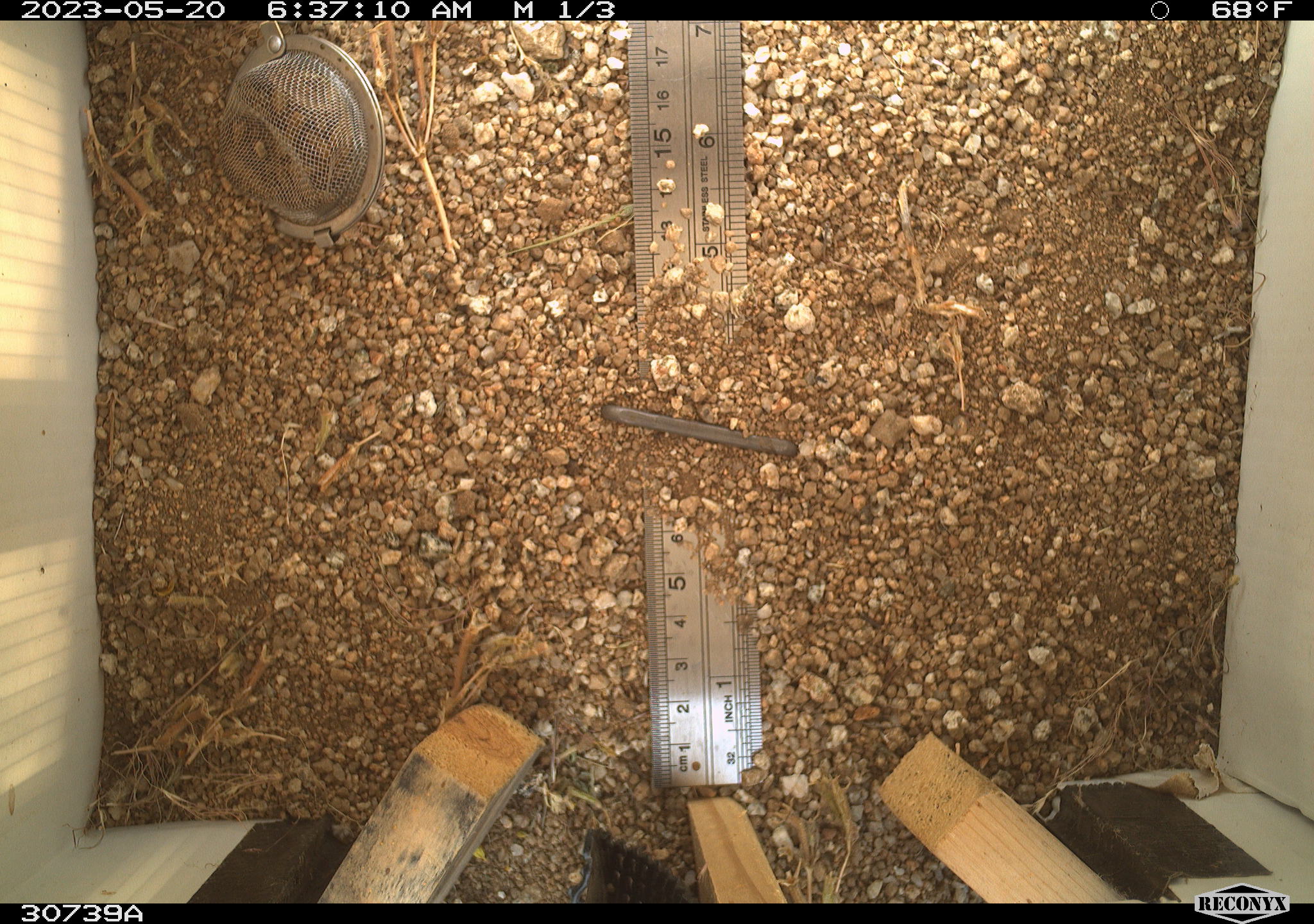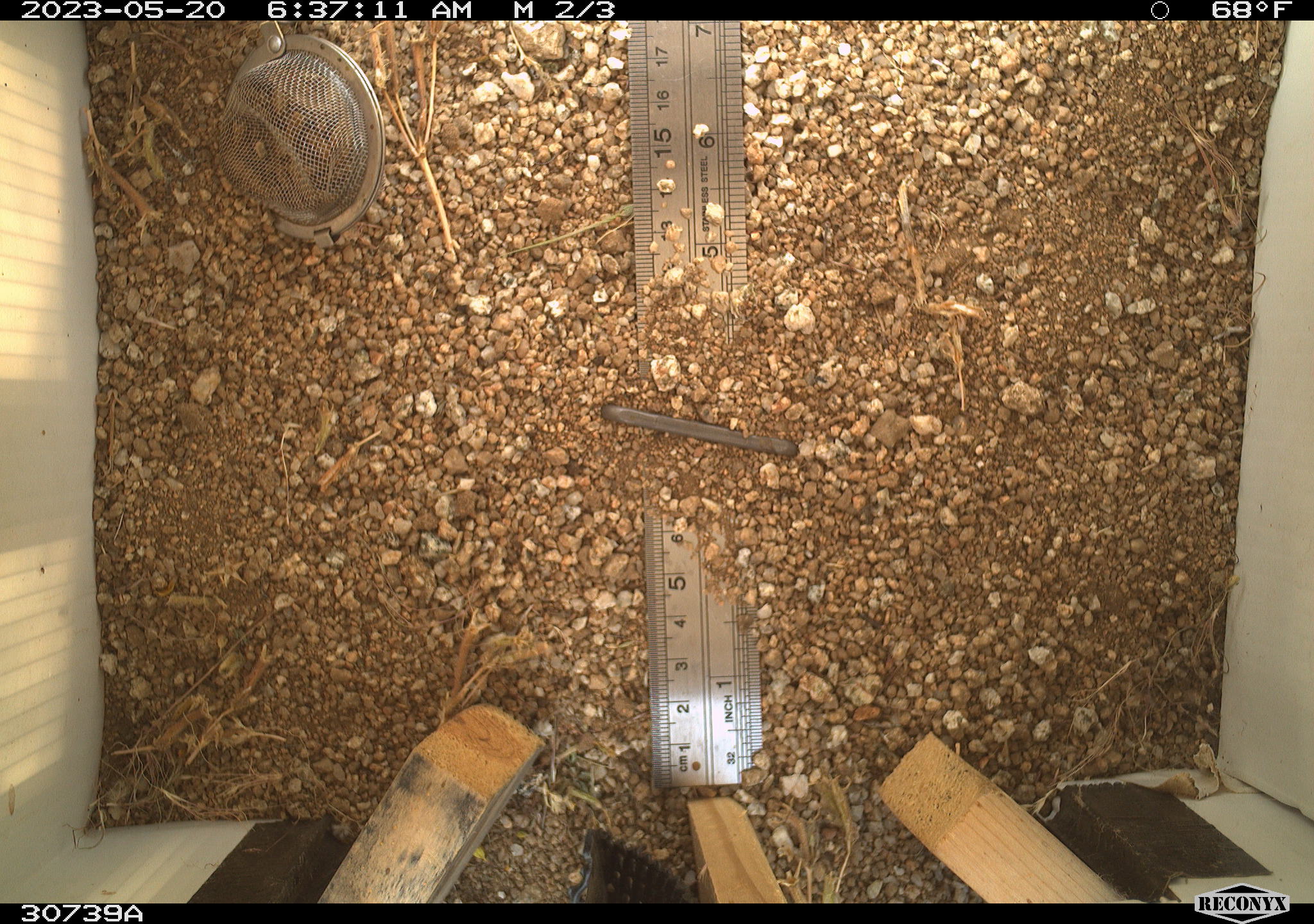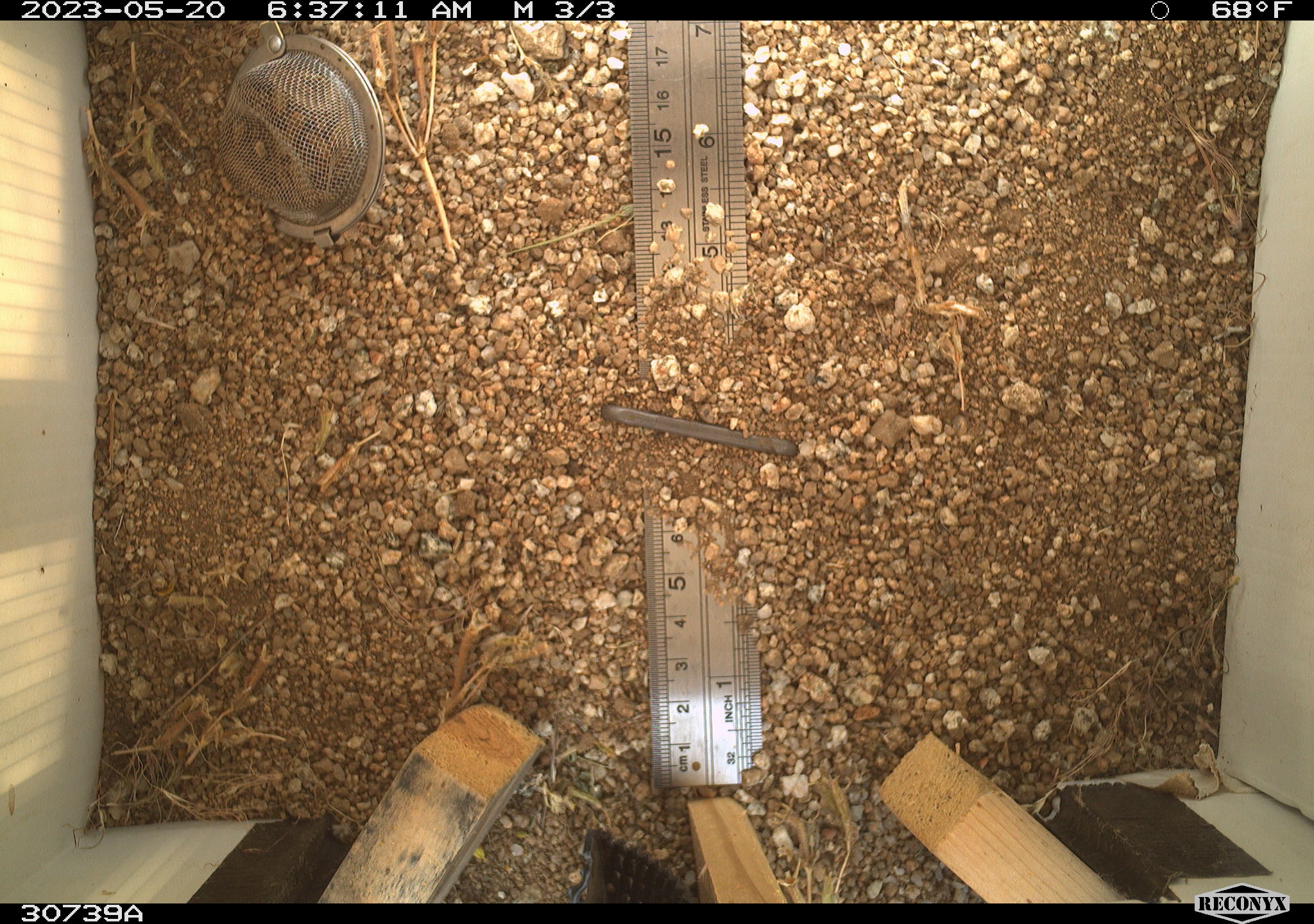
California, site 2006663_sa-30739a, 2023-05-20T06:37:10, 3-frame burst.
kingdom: Animalia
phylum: Chordata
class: Mammalia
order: Rodentia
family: Sciuridae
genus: Ammospermophilus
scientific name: Ammospermophilus leucurus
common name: white-tailed antelope squirrel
White-tailed antelope squirrel (Ammospermophilus leucurus).